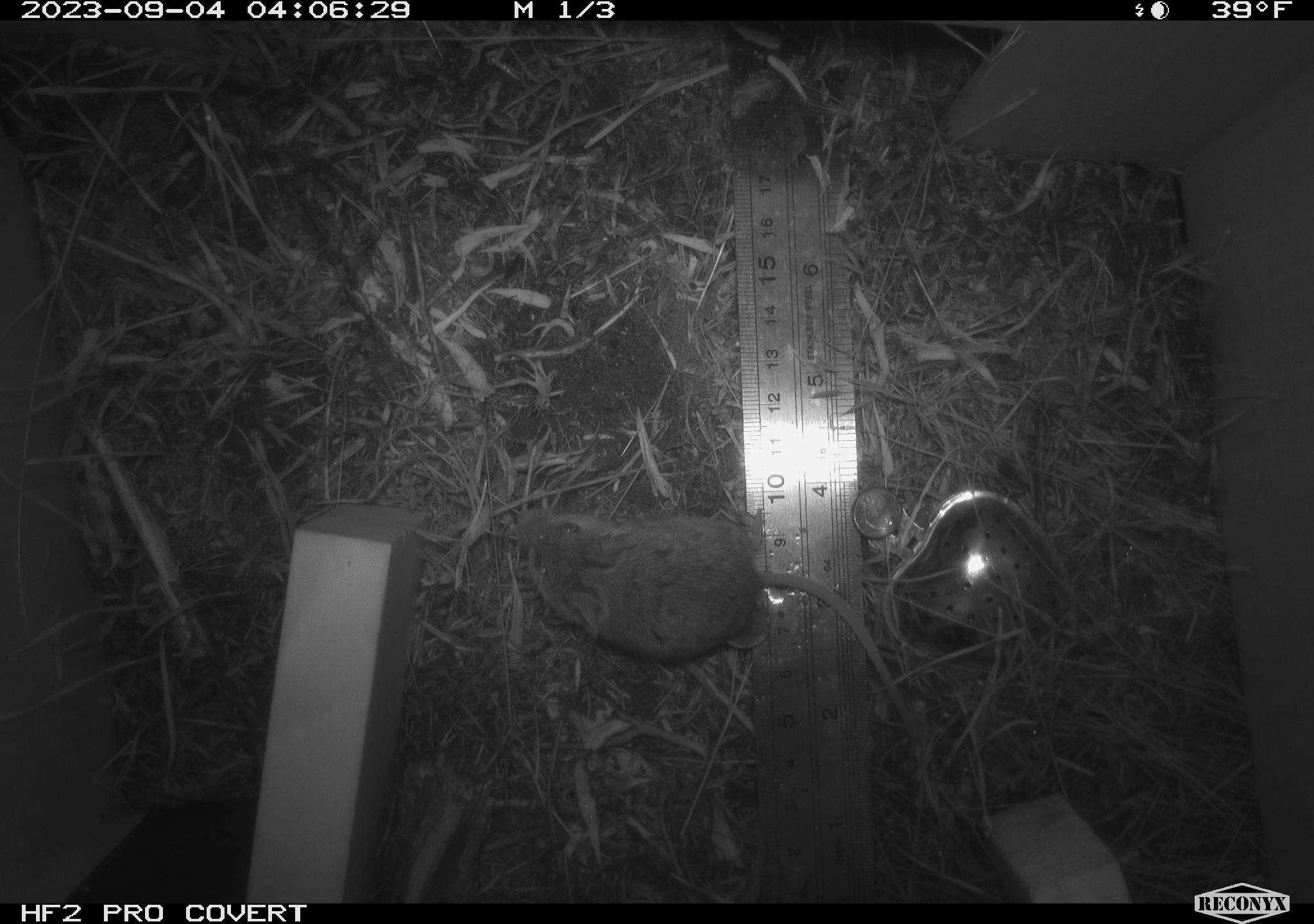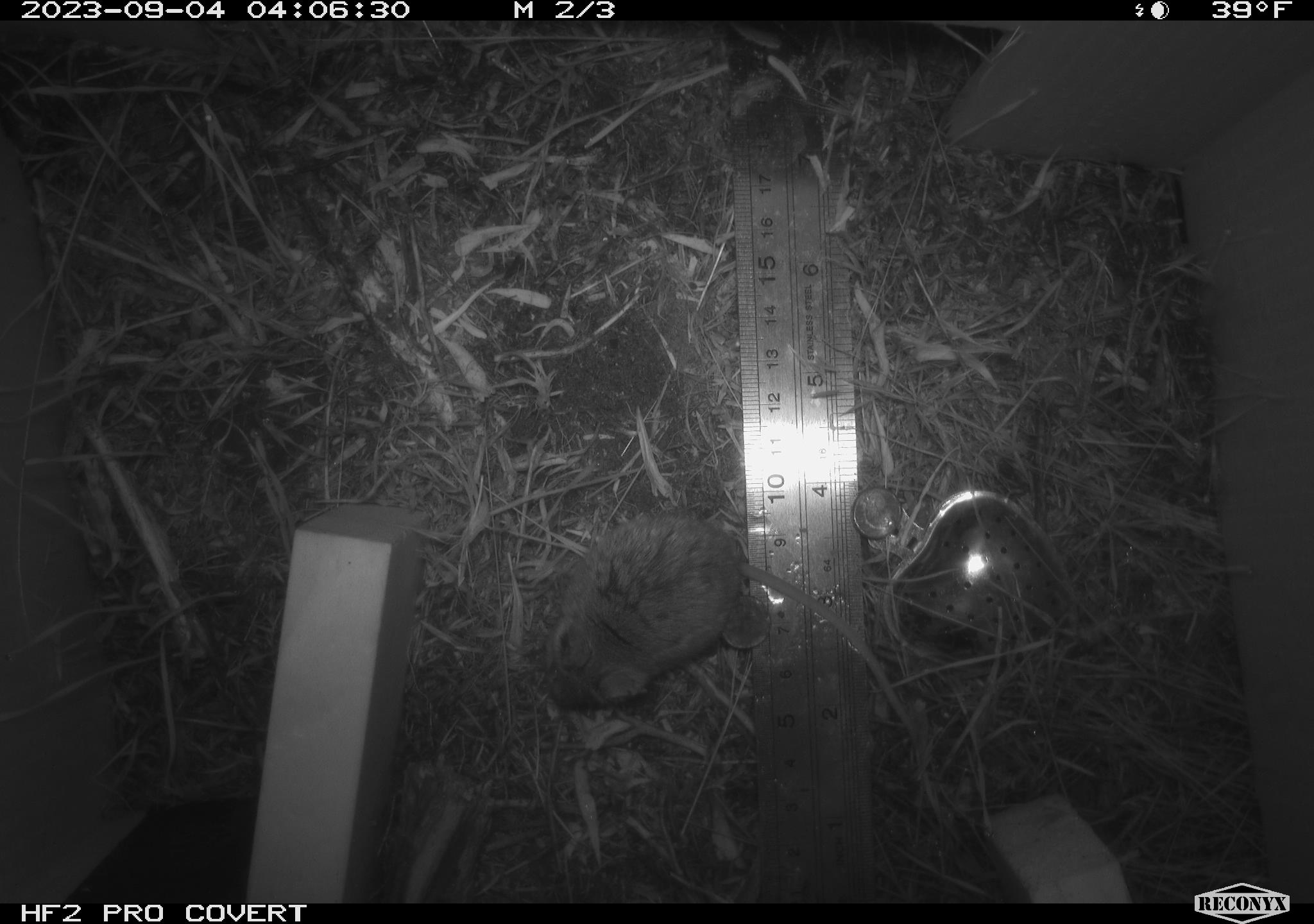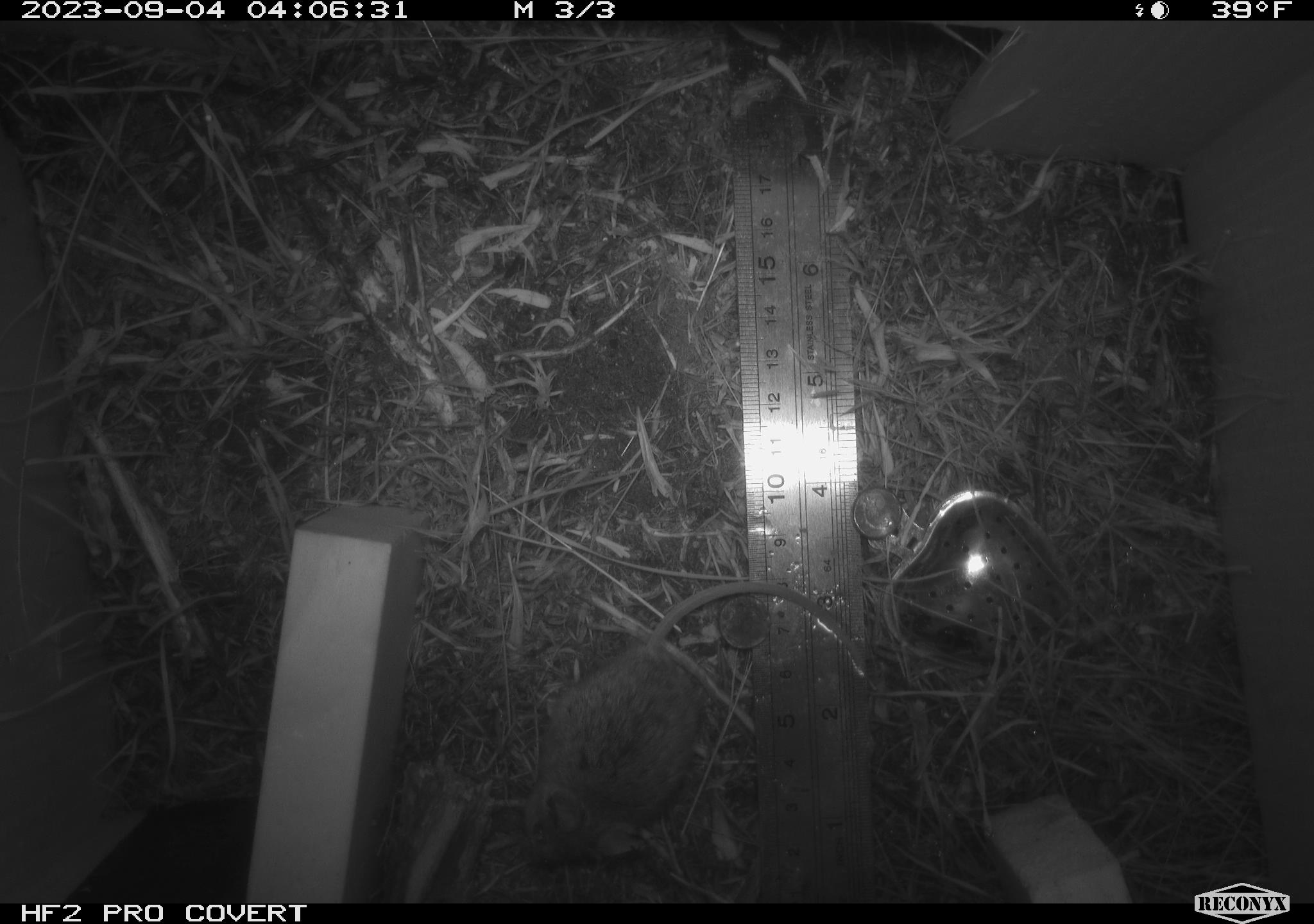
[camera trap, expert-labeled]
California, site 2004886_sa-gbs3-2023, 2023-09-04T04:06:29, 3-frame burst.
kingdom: Animalia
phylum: Chordata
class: Mammalia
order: Rodentia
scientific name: Rodentia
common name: mouse species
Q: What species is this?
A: Mouse species (Rodentia).